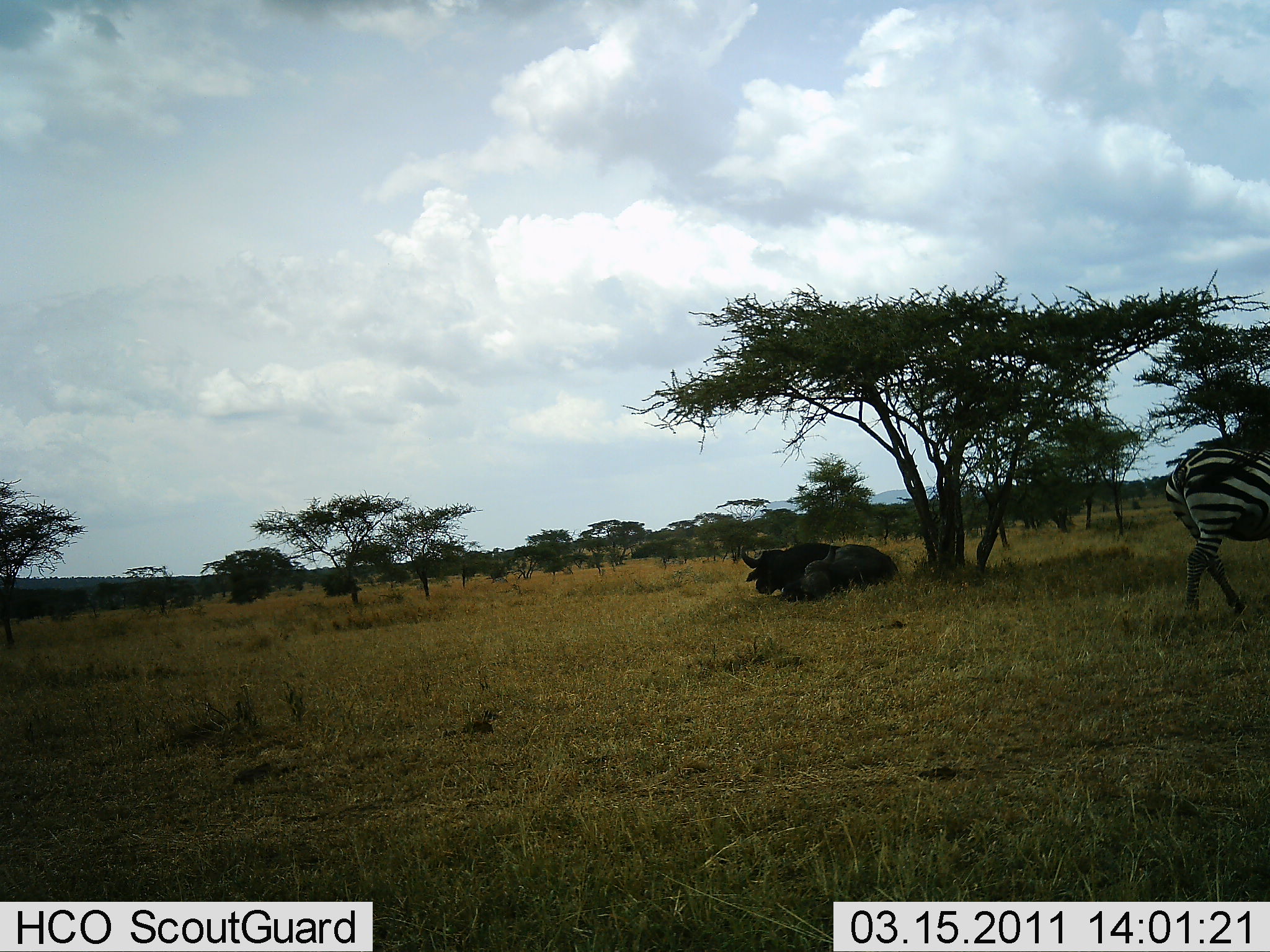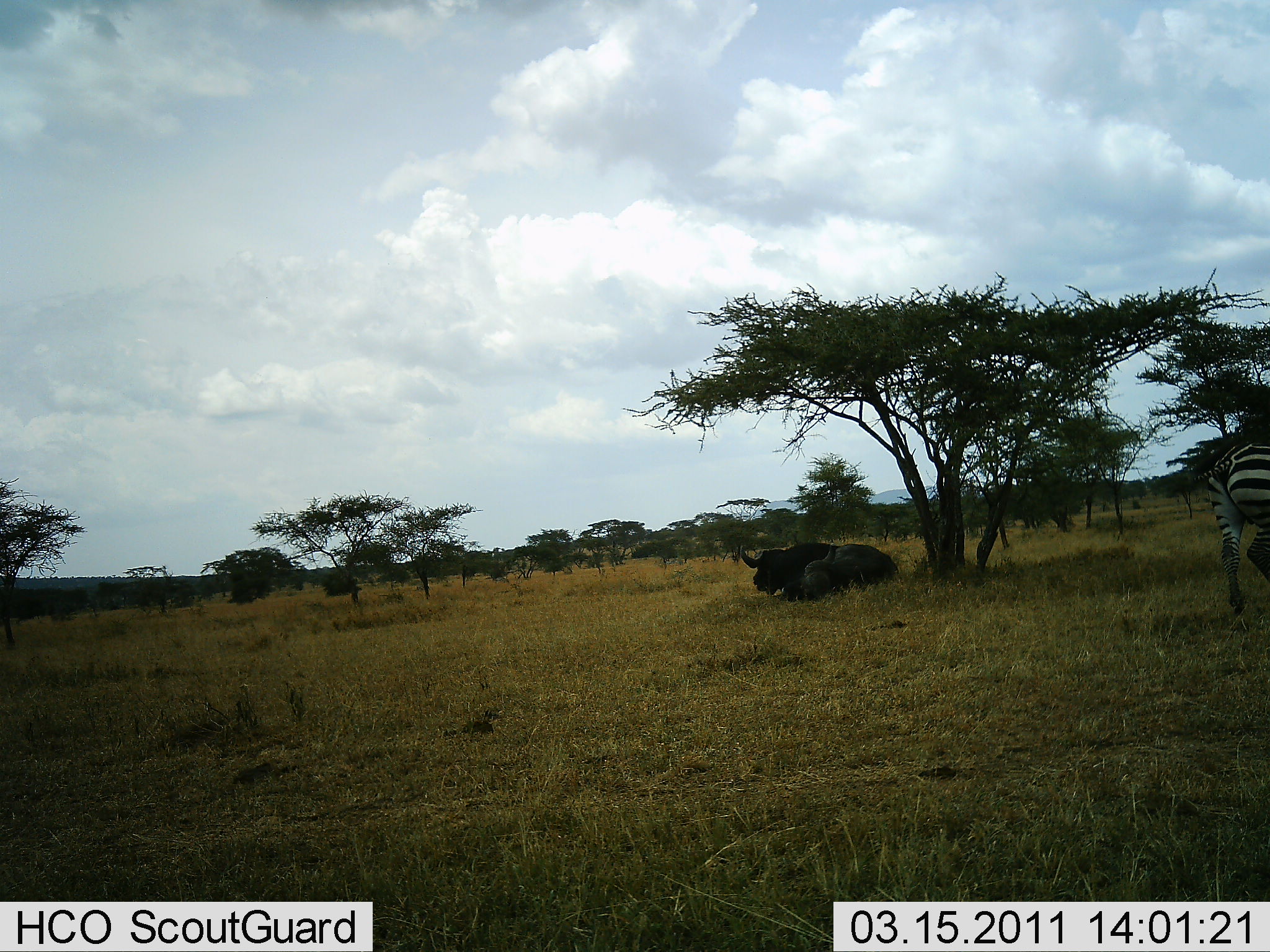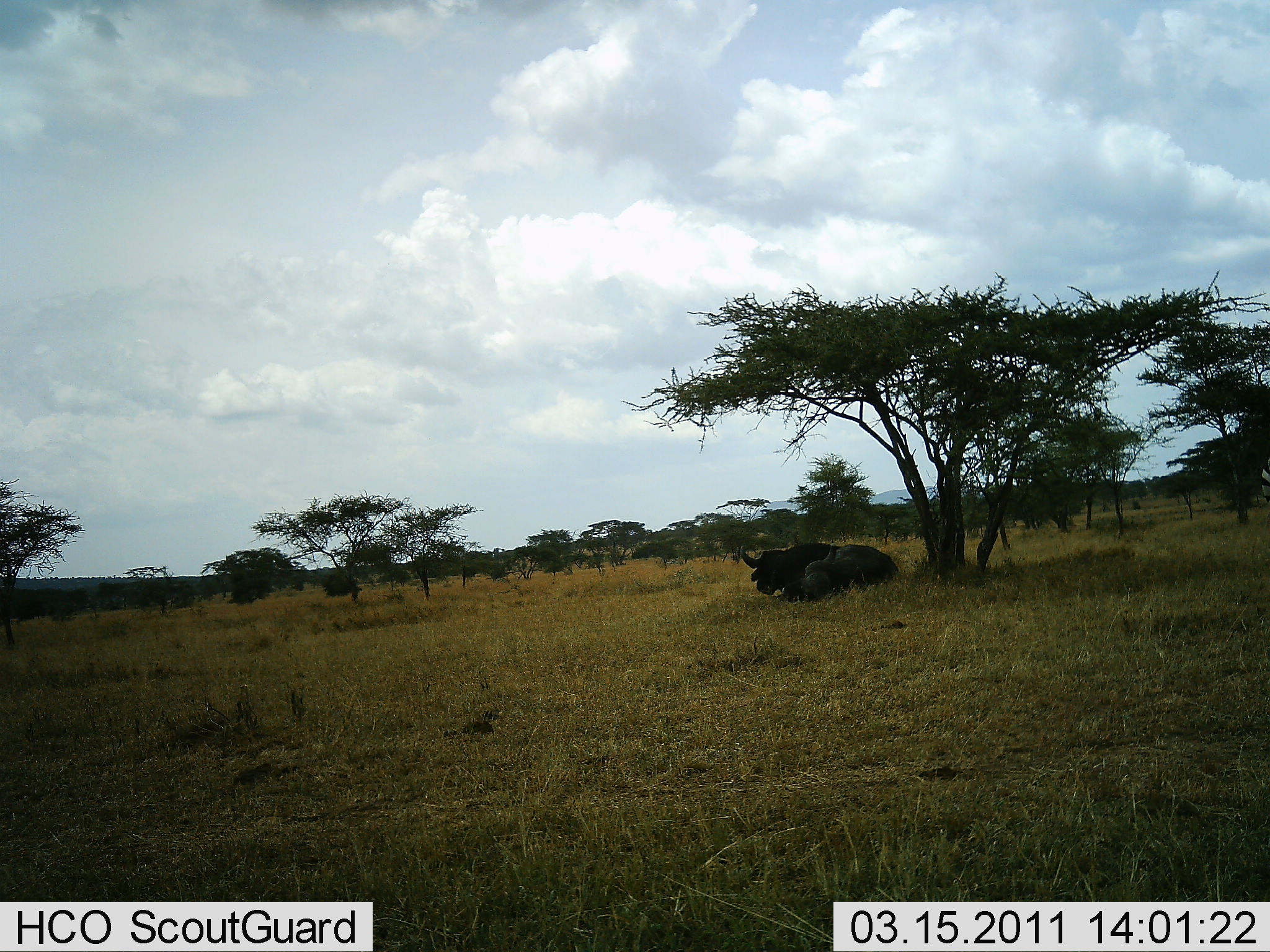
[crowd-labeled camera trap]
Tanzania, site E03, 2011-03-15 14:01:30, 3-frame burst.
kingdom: Animalia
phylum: Chordata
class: Mammalia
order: Artiodactyla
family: Bovidae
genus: Syncerus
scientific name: Syncerus caffer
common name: cape buffalo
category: buffalo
Buffalo (cape buffalo) (Syncerus caffer), count 1. Behavior (volunteer vote fractions): standing 0%, resting 100%, moving 0%, interacting 0%. Young present (vote fraction): 0%. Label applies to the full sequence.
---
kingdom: Animalia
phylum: Chordata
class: Mammalia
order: Perissodactyla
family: Equidae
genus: Equus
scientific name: Equus quagga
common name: plains zebra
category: zebra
Zebra (plains zebra) (Equus quagga), count 1. Behavior (volunteer vote fractions): standing 0%, resting 0%, moving 100%, interacting 6%. Young present (vote fraction): 0%. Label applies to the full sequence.